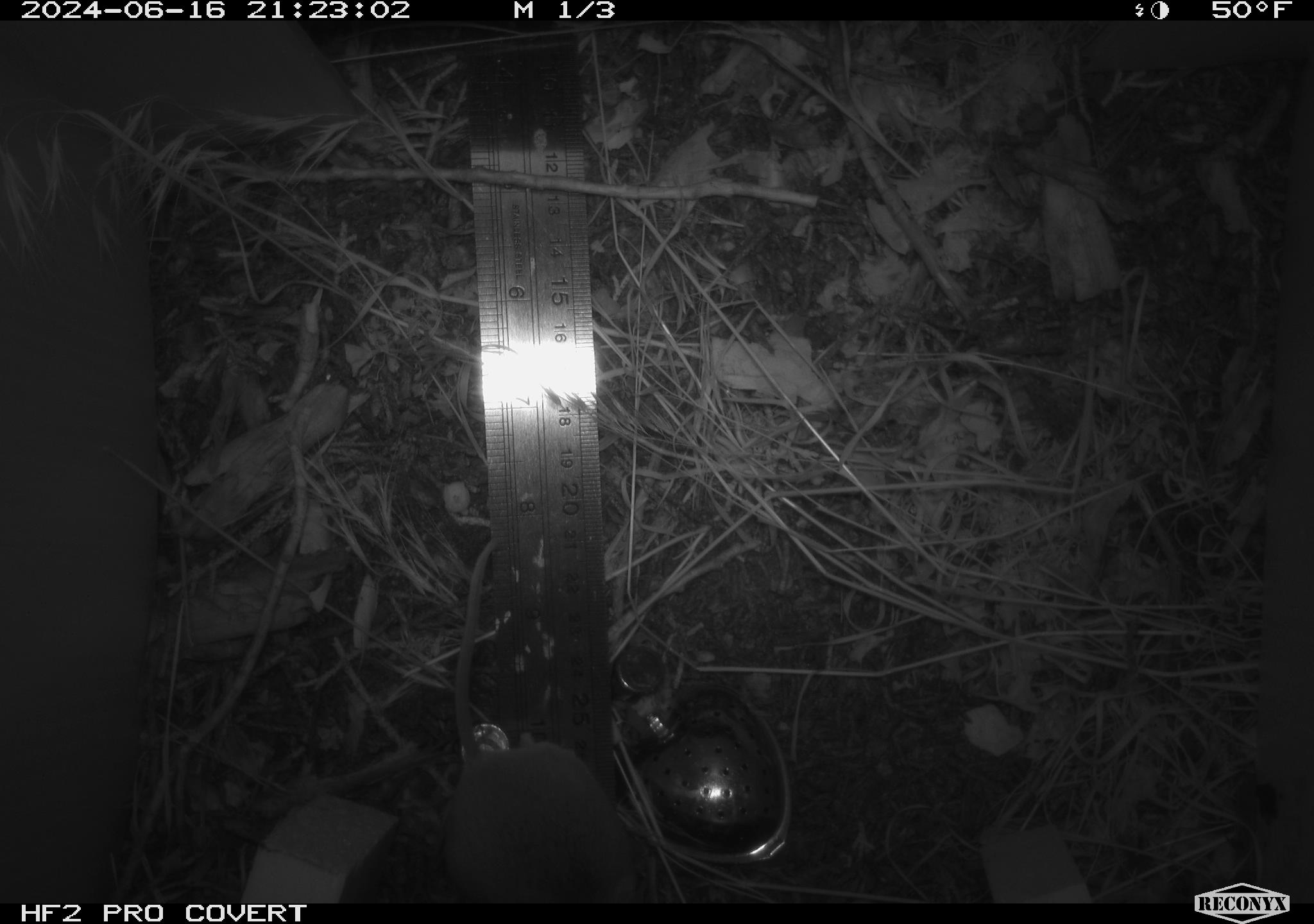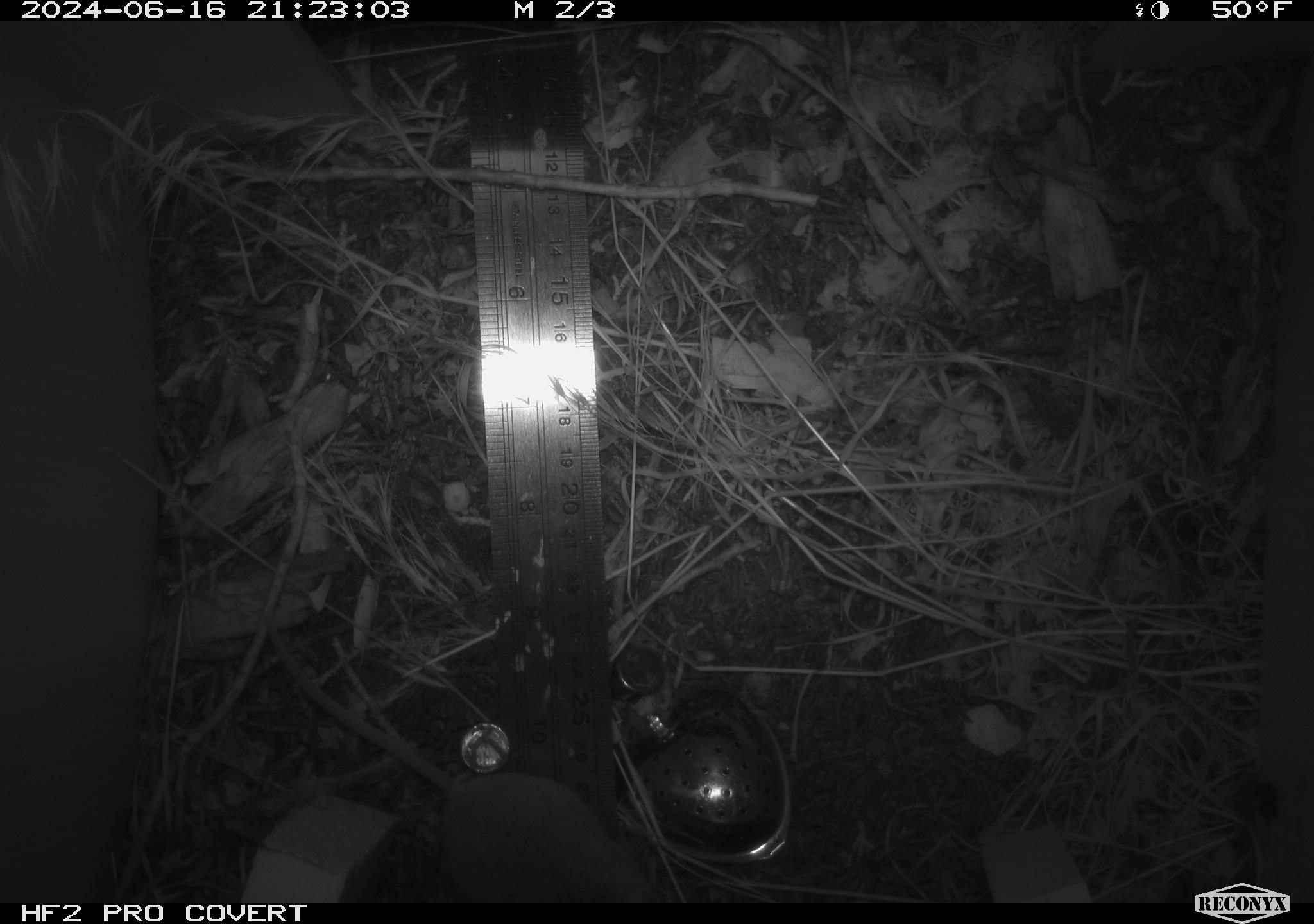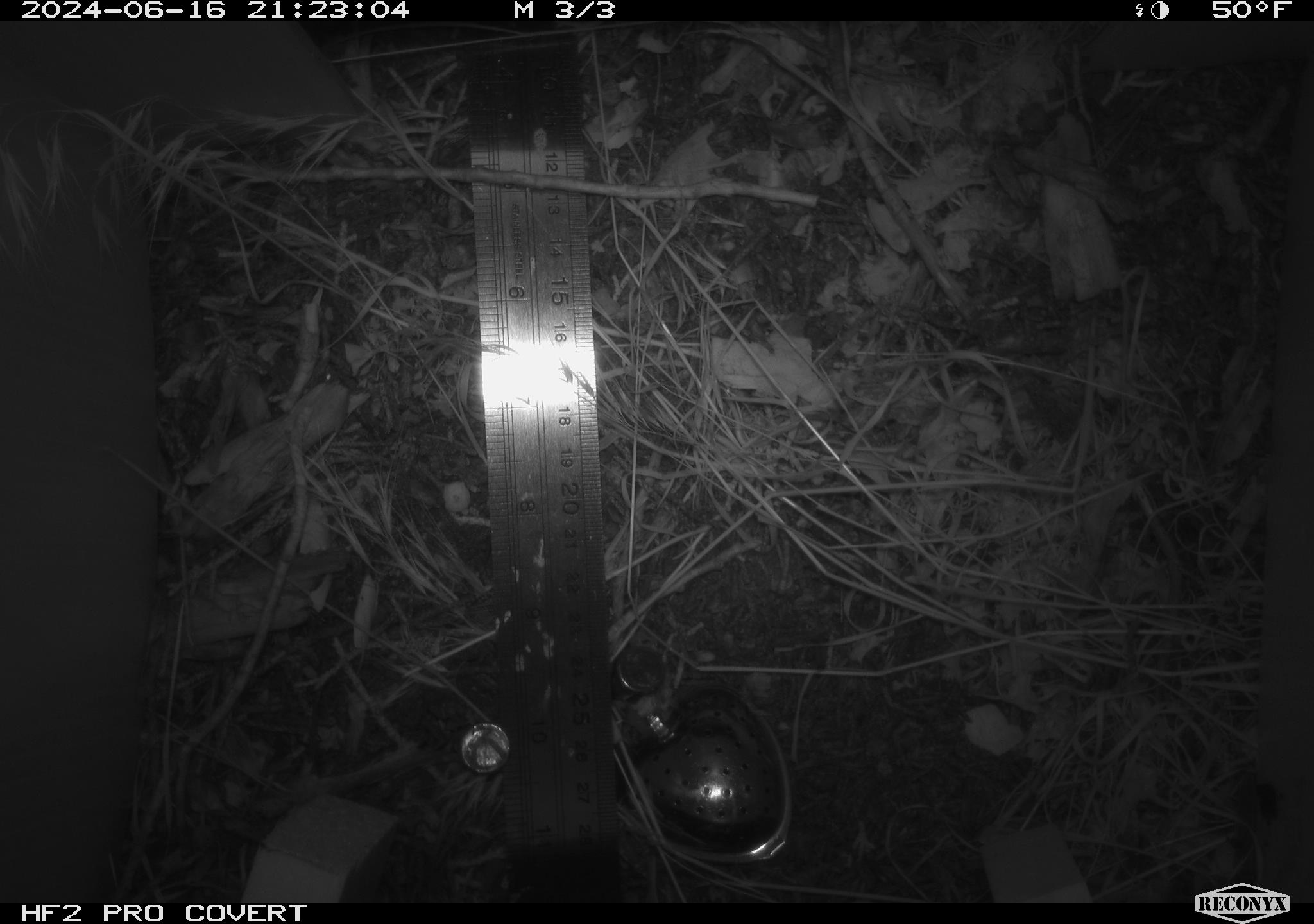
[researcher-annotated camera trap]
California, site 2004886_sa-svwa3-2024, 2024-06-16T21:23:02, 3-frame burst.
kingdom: Animalia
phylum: Chordata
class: Mammalia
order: Rodentia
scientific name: Rodentia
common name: mouse species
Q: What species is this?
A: Mouse species (Rodentia).